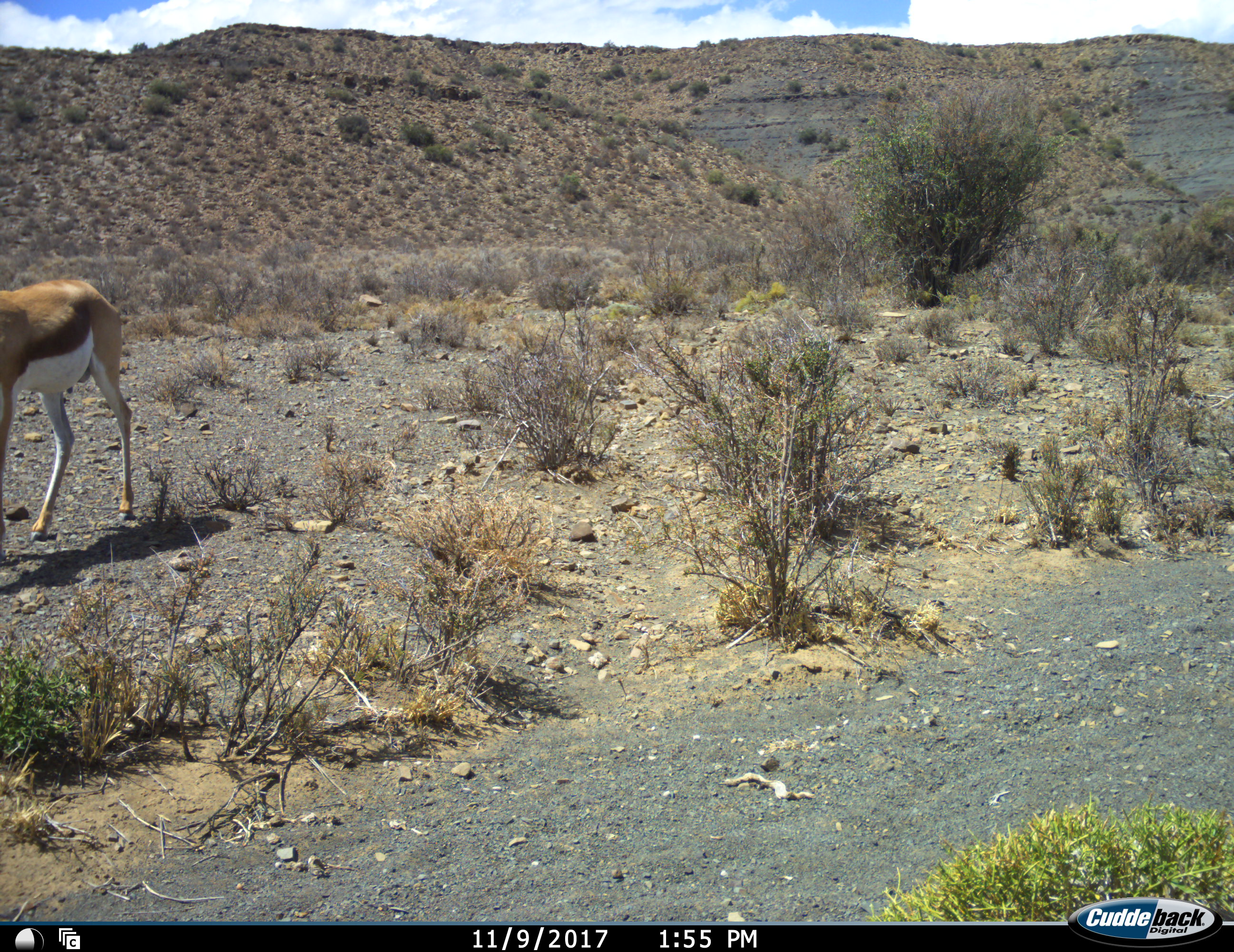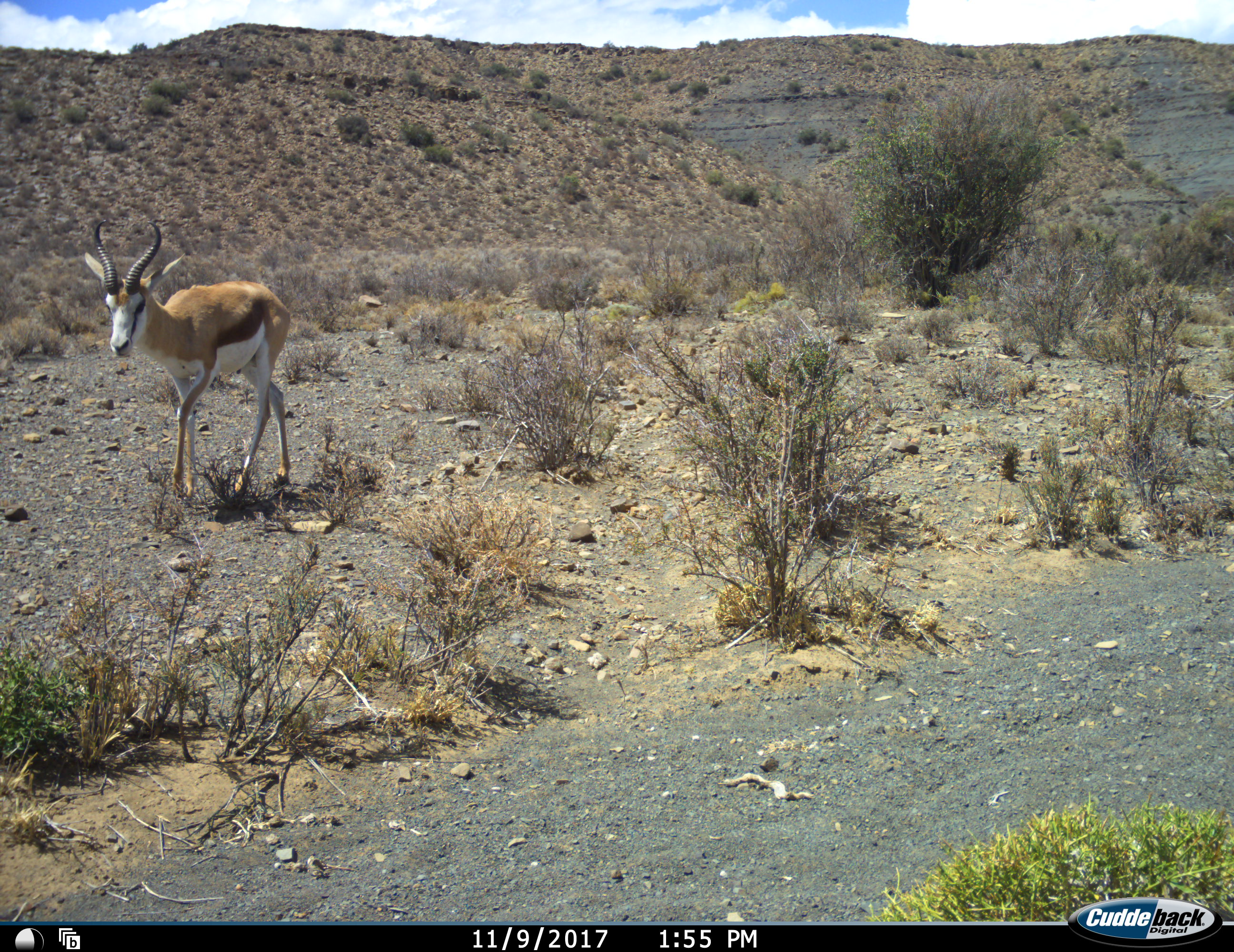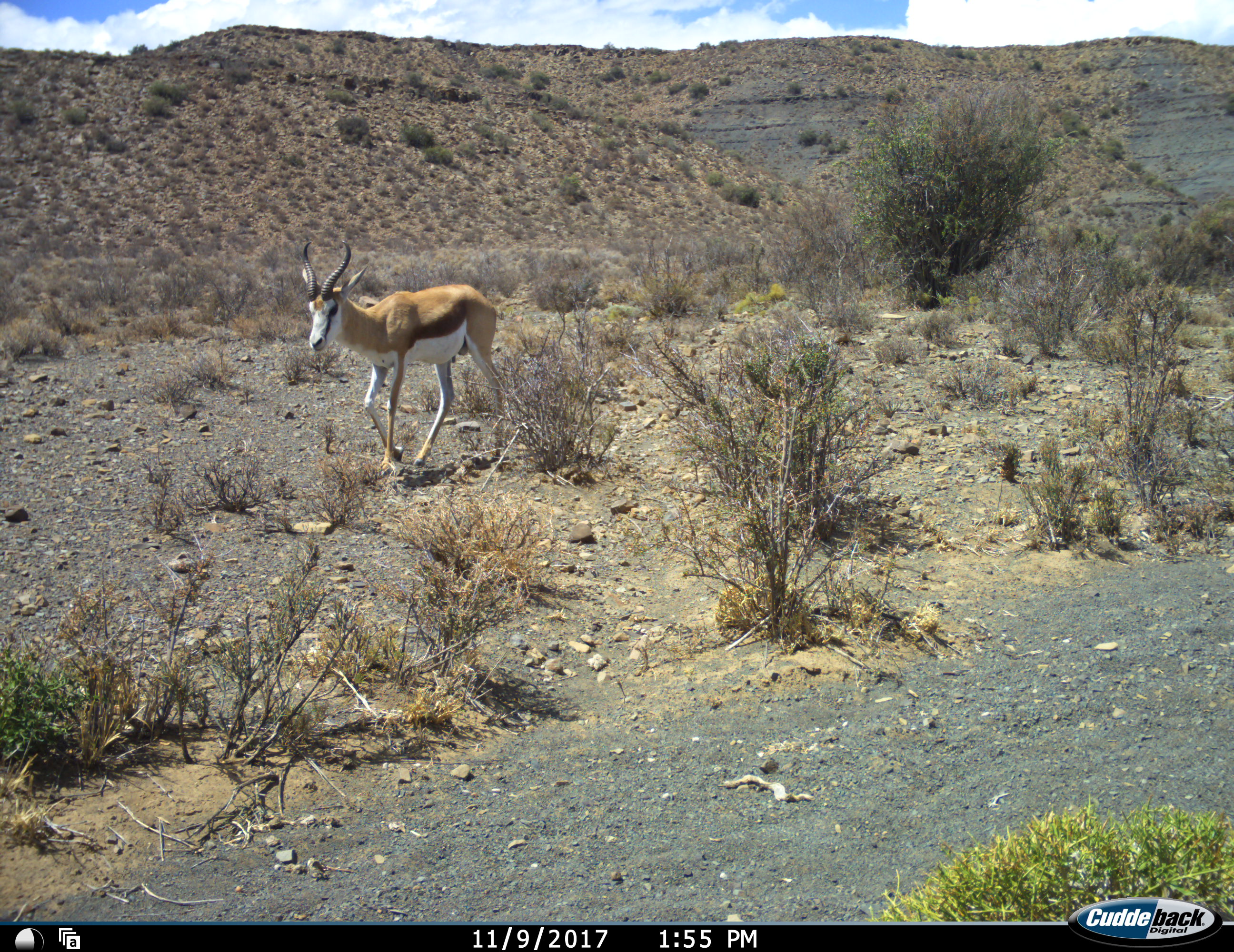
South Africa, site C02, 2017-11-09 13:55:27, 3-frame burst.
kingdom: Animalia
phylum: Chordata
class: Mammalia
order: Artiodactyla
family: Bovidae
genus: Antidorcas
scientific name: Antidorcas marsupialis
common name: springbok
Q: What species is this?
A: Springbok (Antidorcas marsupialis).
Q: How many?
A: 1.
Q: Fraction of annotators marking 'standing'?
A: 10%.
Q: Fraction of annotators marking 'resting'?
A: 0%.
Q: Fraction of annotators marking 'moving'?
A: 100%.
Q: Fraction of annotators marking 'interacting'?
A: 0%.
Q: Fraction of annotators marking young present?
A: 0%.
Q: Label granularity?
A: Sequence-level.